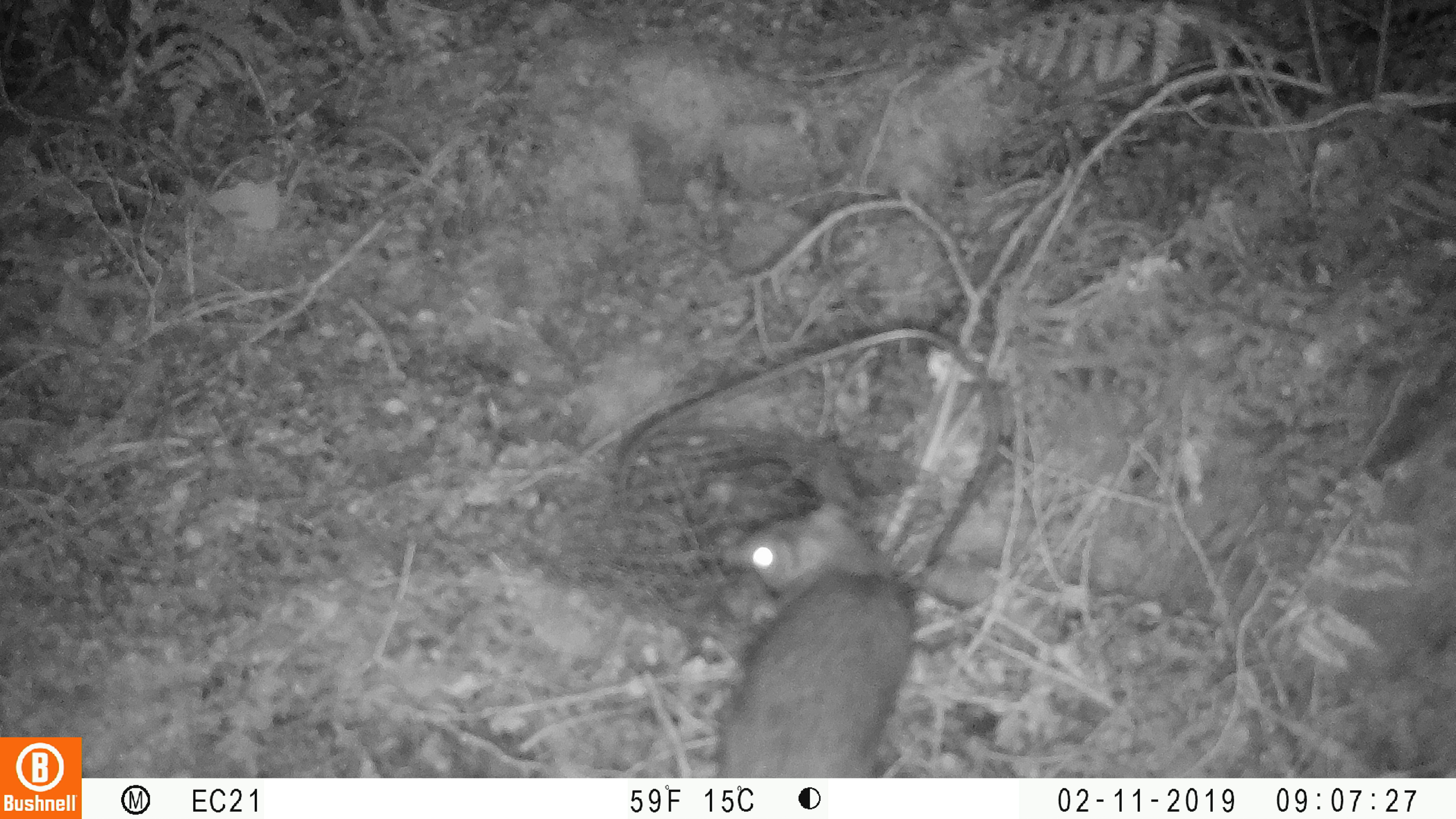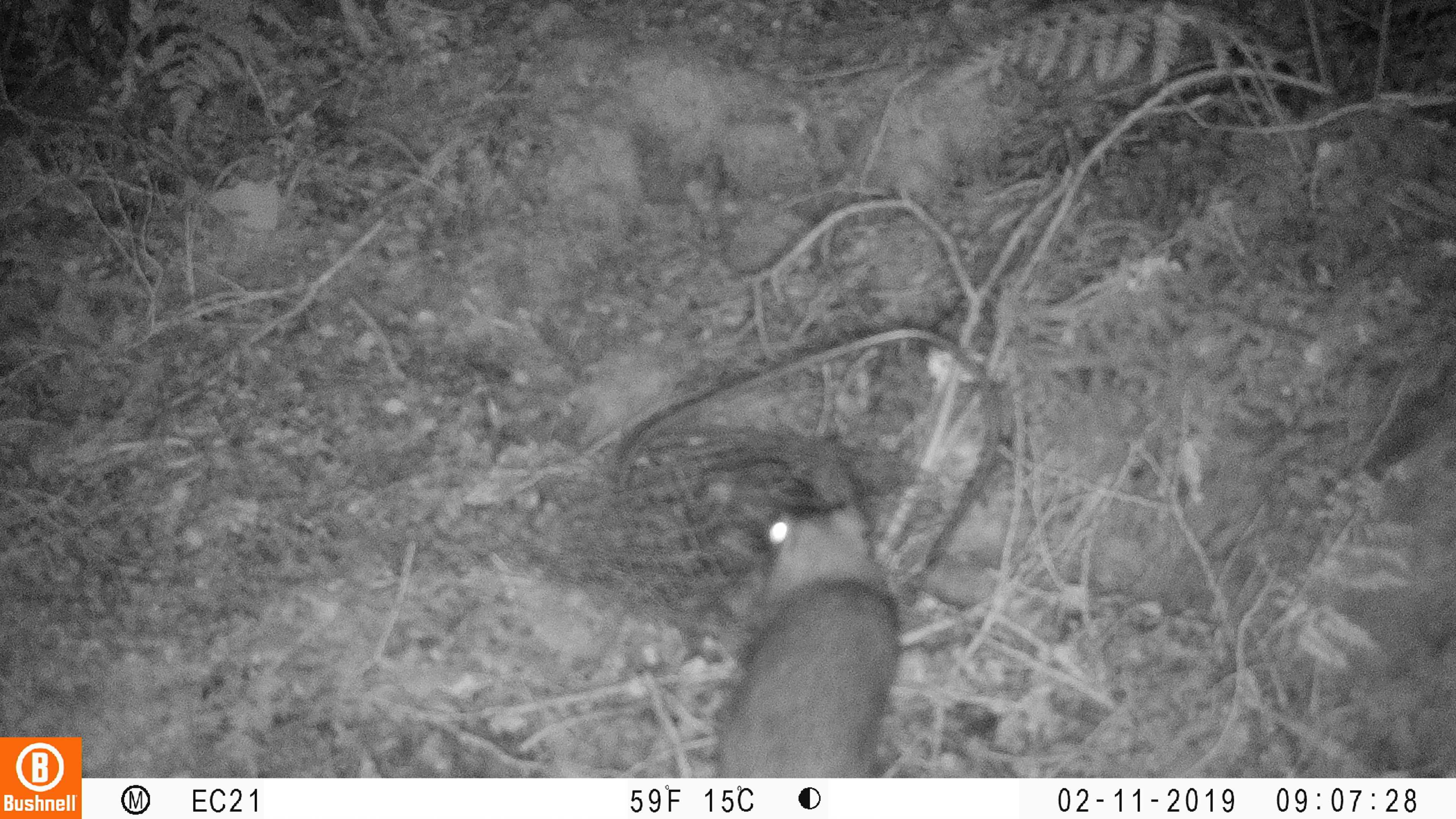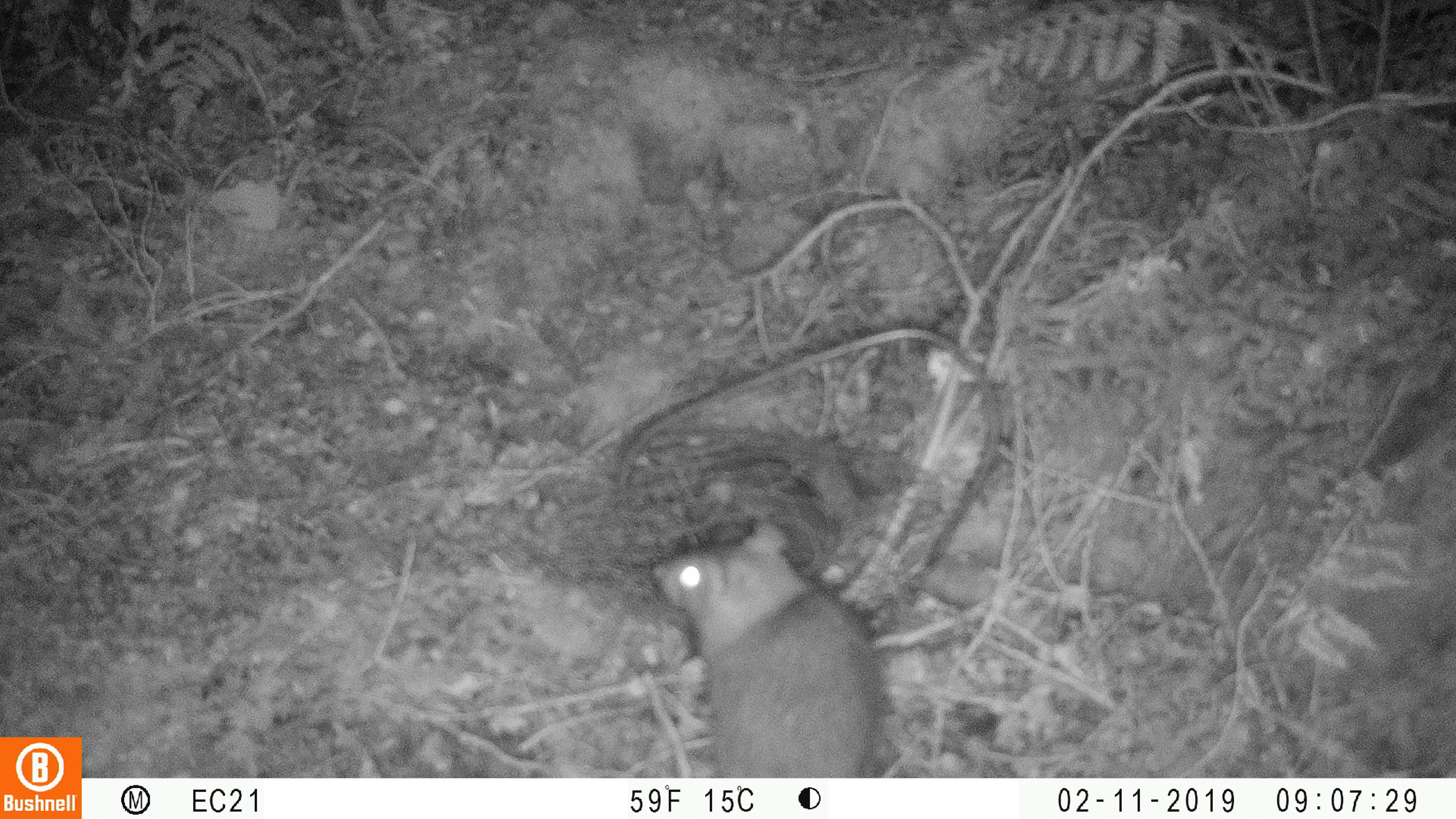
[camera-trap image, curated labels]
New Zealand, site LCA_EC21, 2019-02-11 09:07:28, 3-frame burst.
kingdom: Animalia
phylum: Chordata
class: Mammalia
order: Rodentia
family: Muridae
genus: Rattus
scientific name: Rattus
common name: rat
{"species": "rat (Rattus)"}